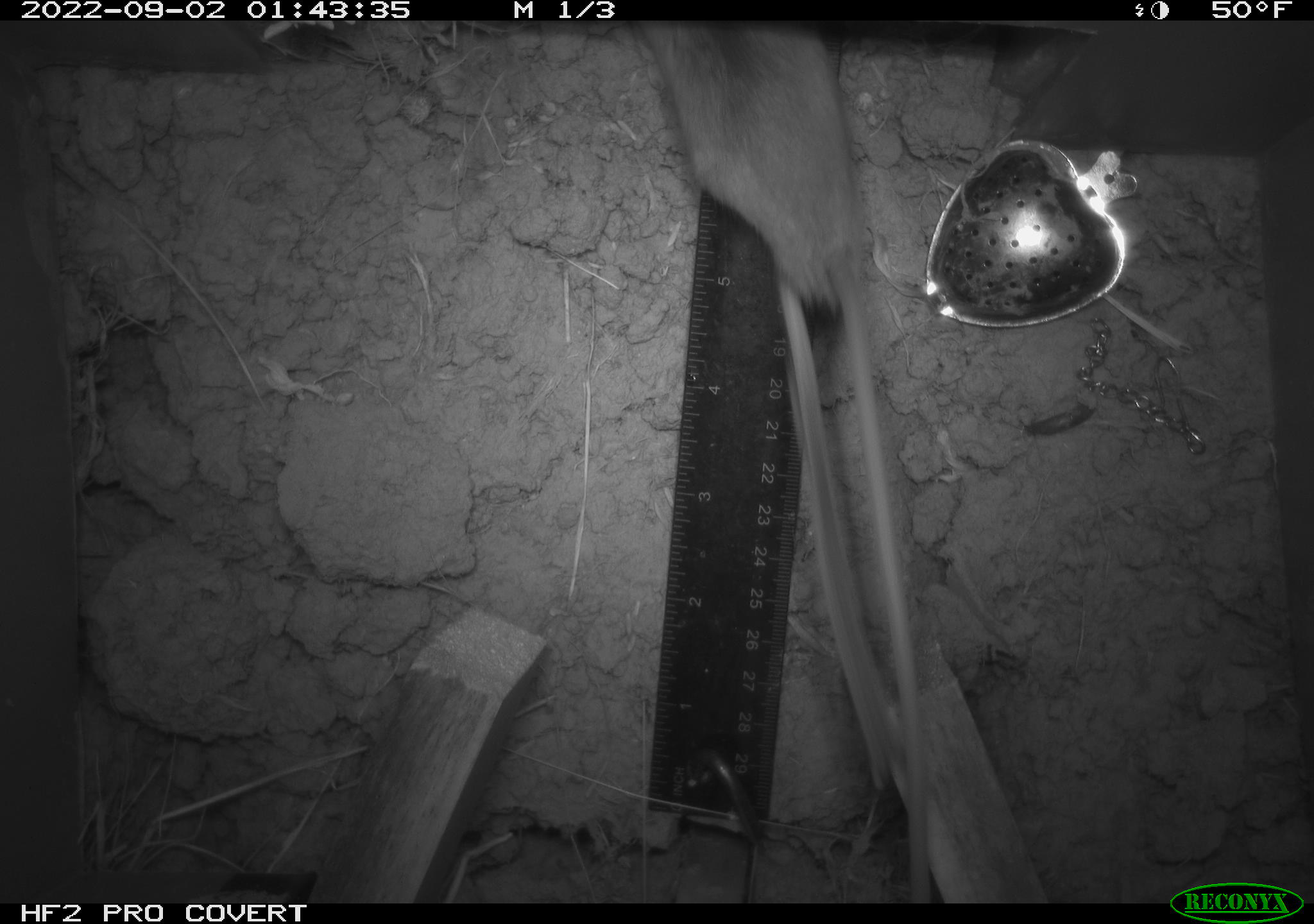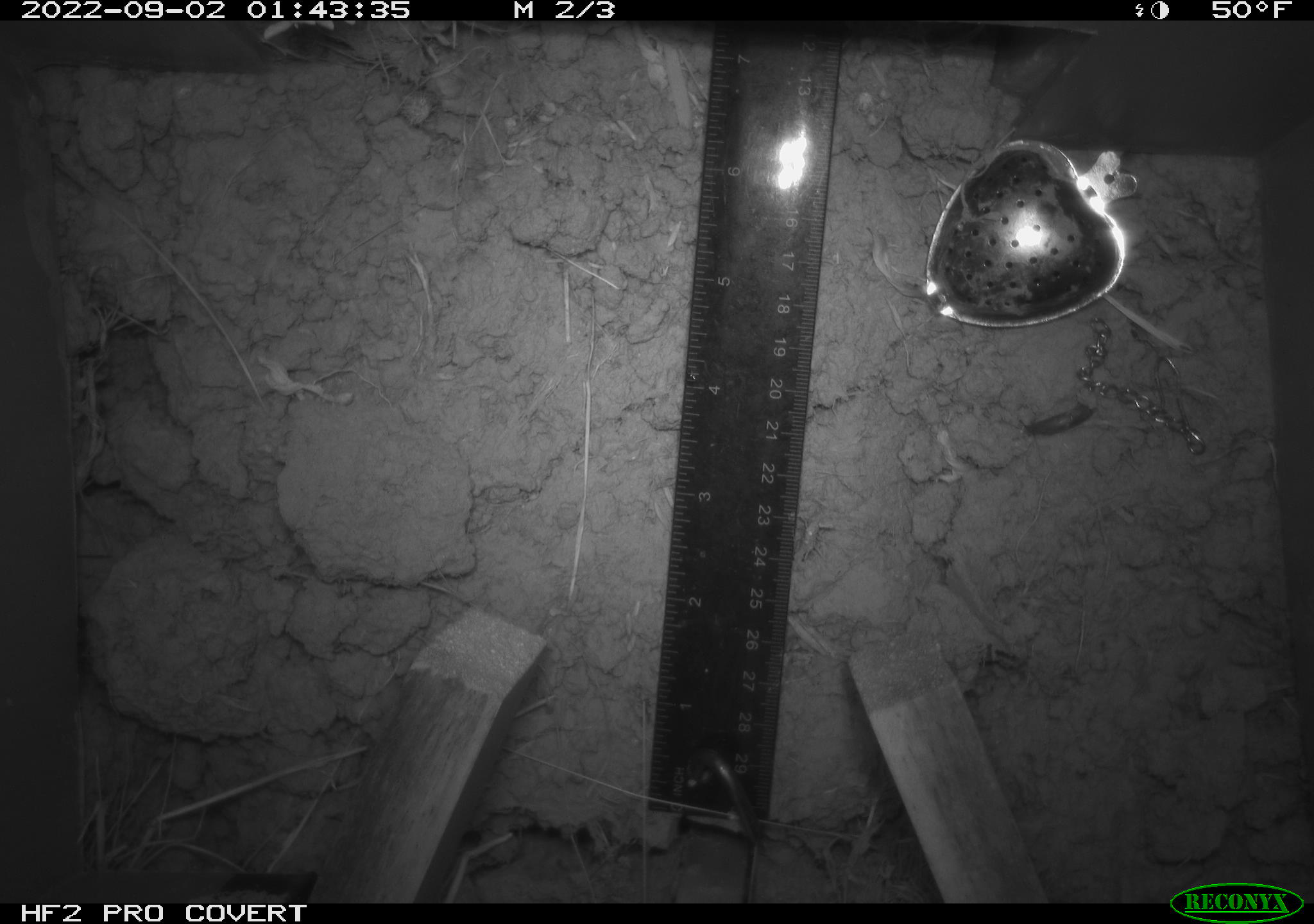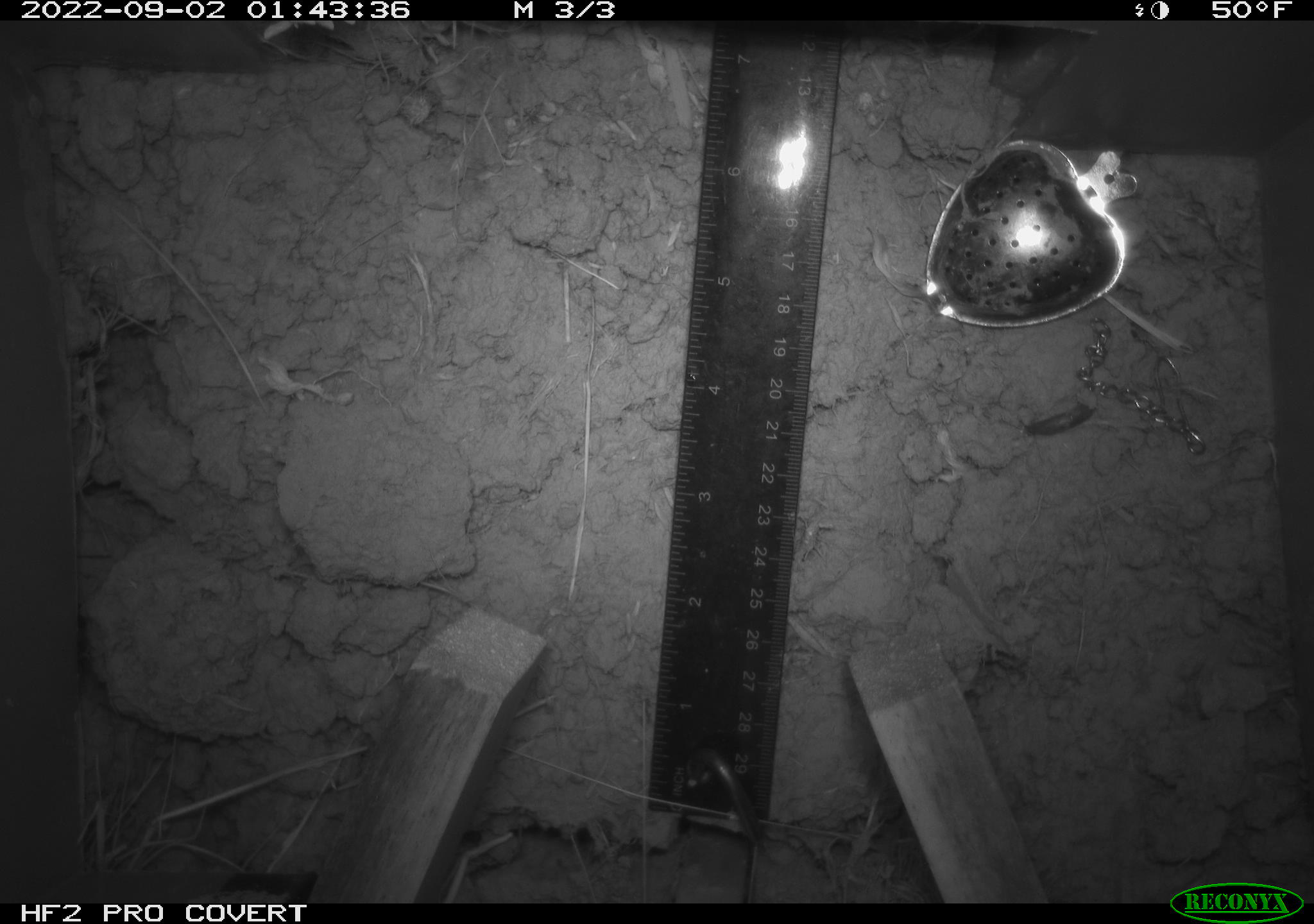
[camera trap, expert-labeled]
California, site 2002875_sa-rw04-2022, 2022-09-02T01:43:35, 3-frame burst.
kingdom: Animalia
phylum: Chordata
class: Mammalia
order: Rodentia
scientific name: Rodentia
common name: mouse species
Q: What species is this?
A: Mouse species (Rodentia).